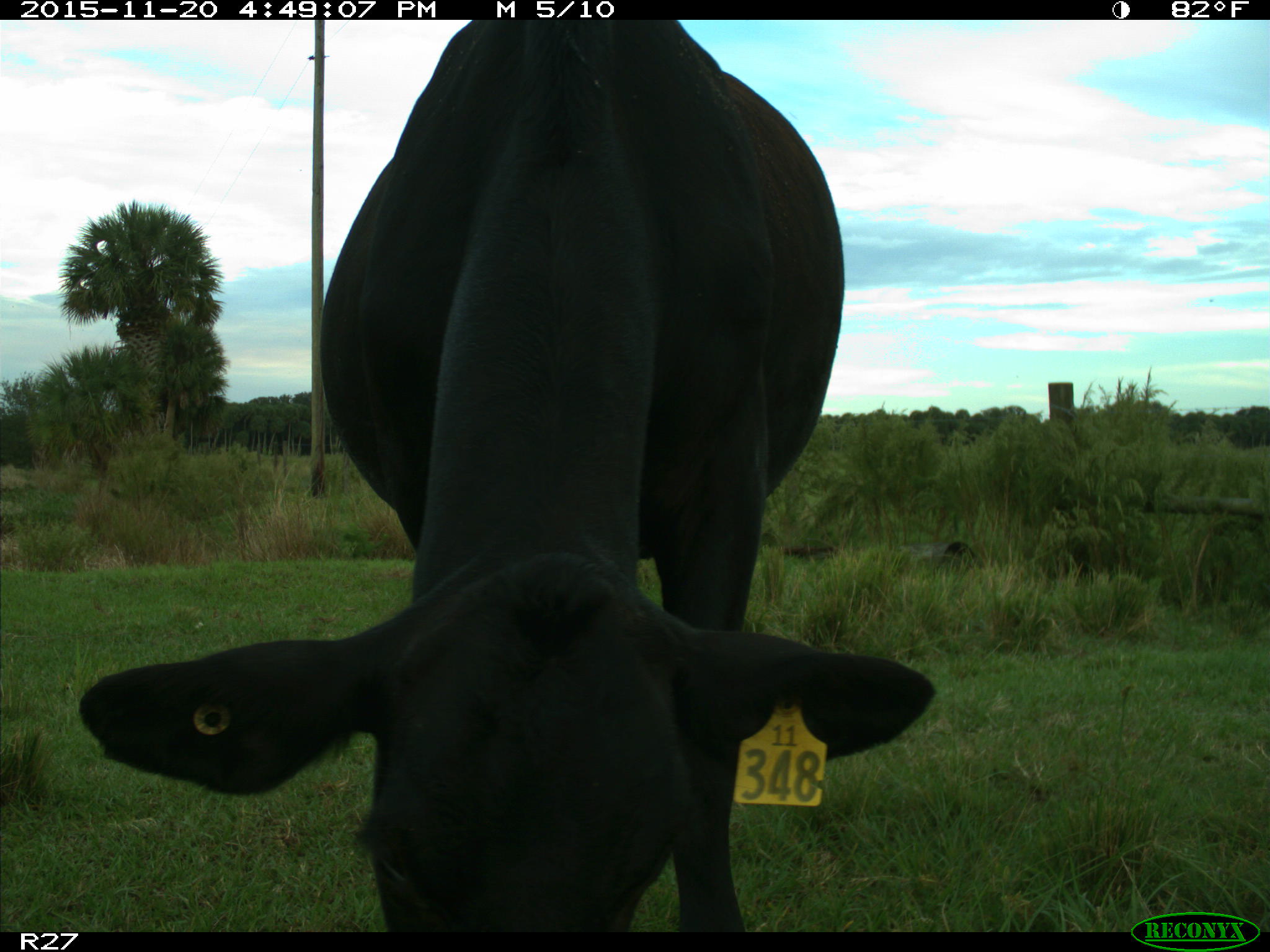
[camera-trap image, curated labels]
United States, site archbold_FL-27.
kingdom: Animalia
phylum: Chordata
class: Mammalia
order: Artiodactyla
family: Bovidae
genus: Bos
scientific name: Bos taurus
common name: domestic cow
Bos taurus (domestic cow).